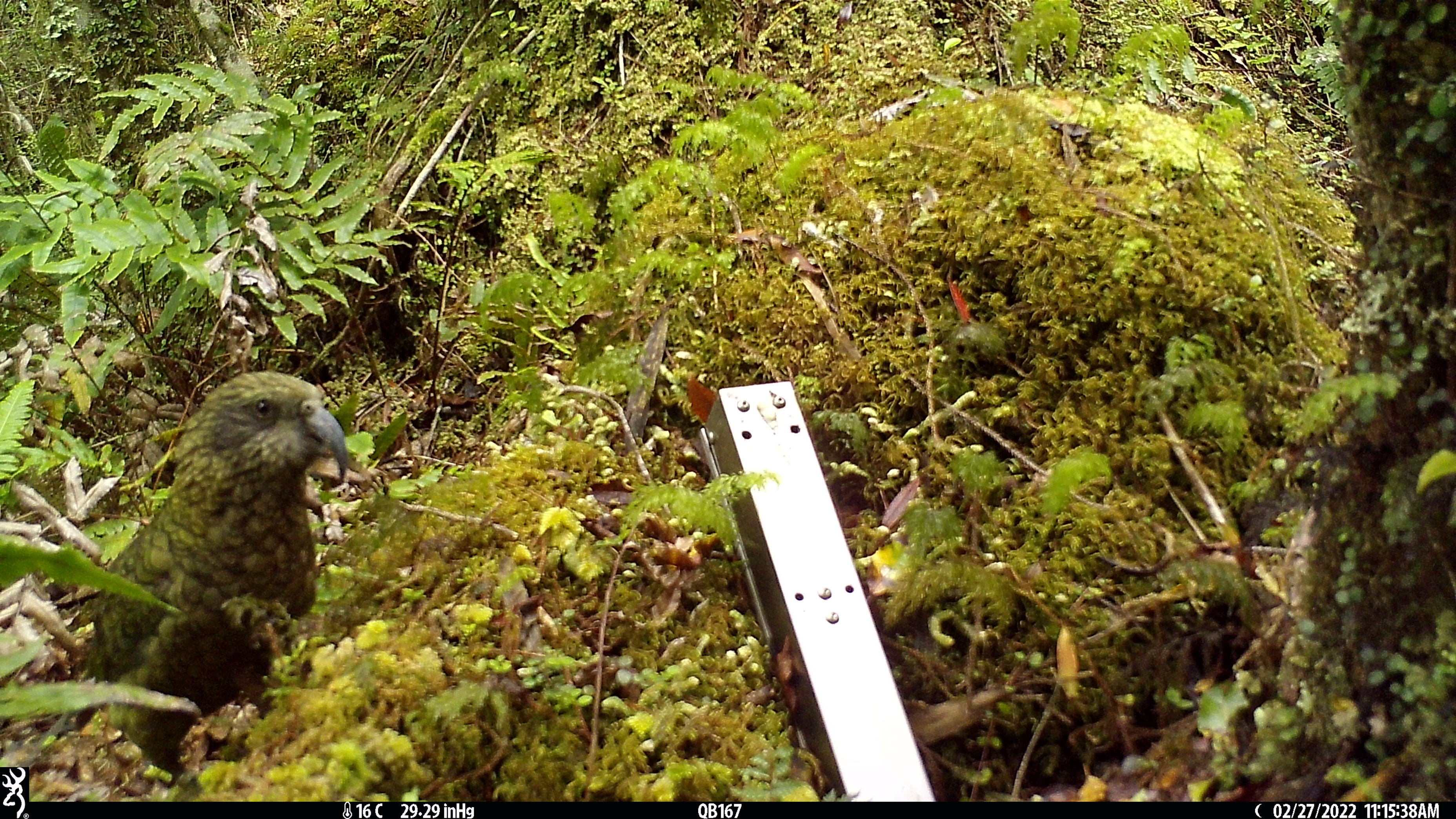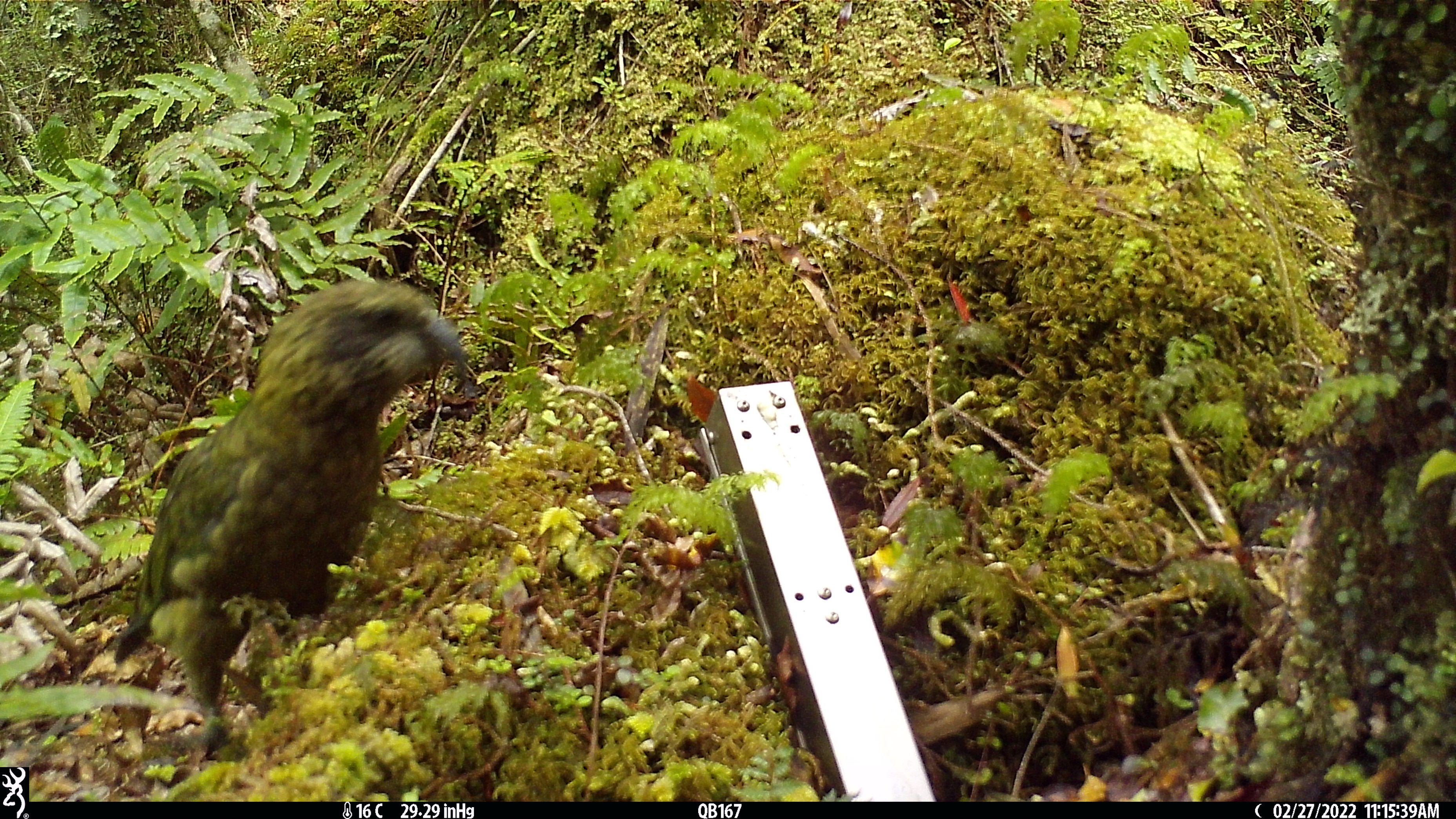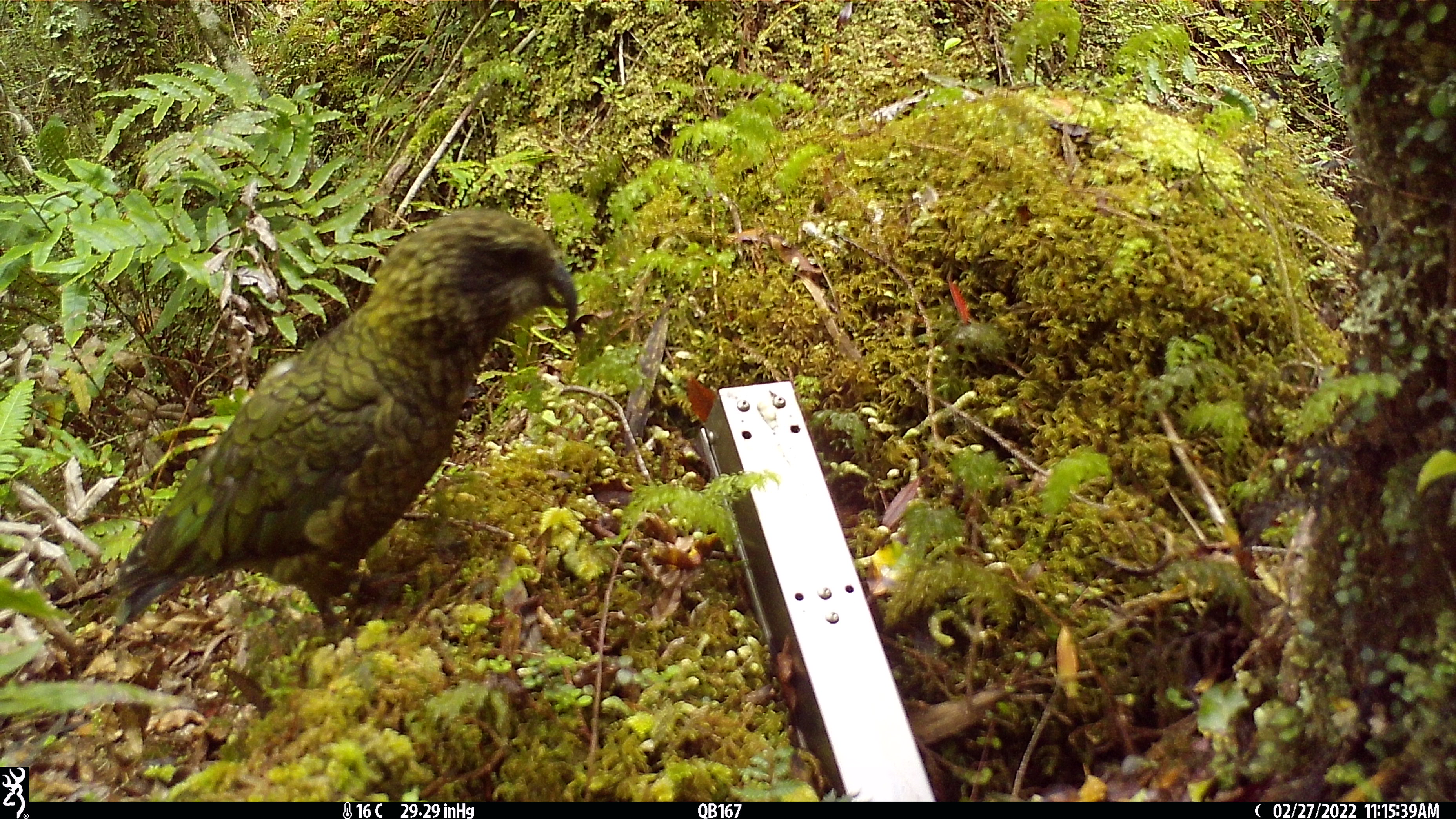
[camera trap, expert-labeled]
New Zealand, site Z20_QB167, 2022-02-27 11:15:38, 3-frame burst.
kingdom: Animalia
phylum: Chordata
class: Aves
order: Psittaciformes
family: Strigopidae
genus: Nestor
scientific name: Nestor notabilis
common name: kea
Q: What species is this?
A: Kea (Nestor notabilis).